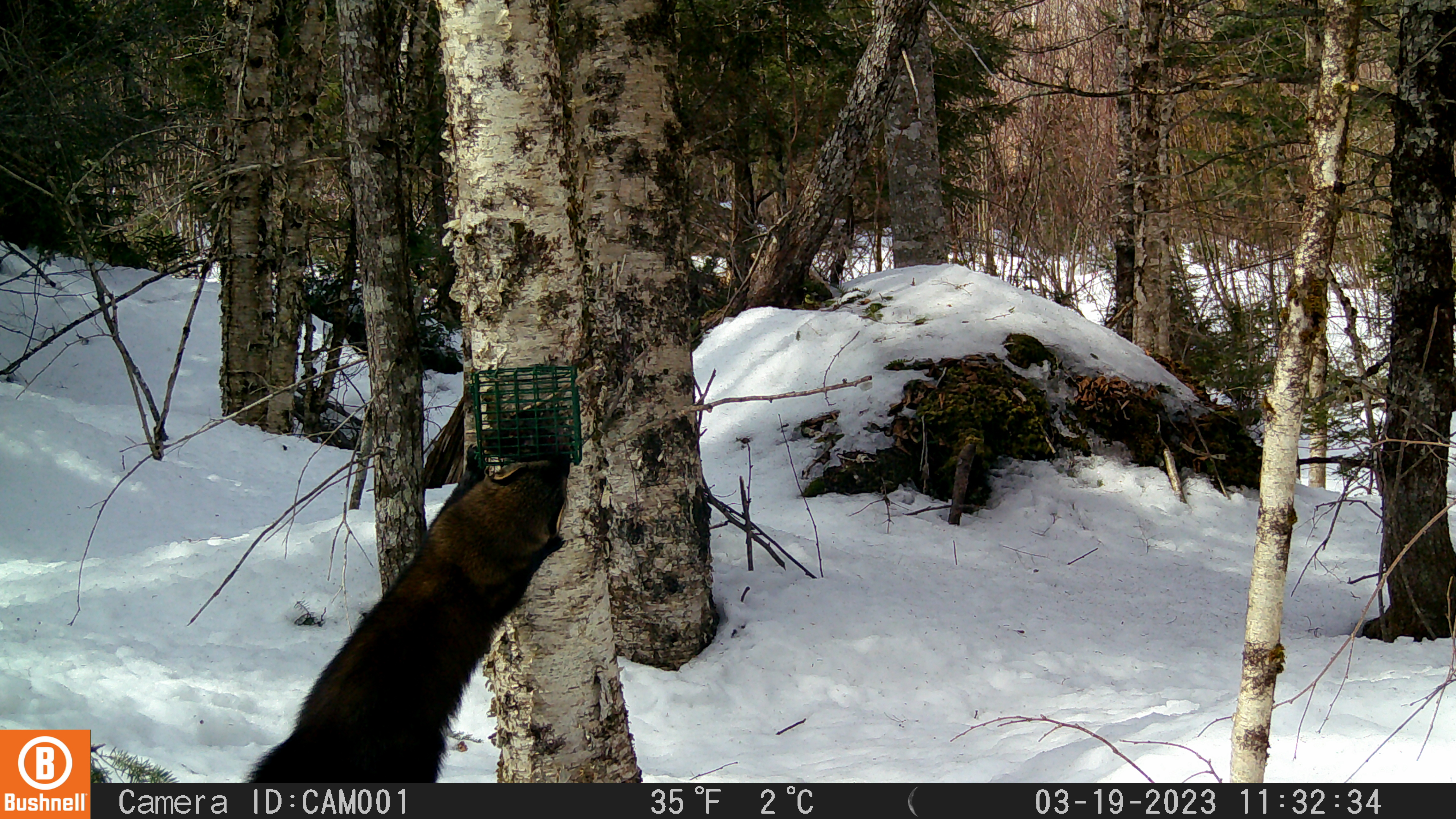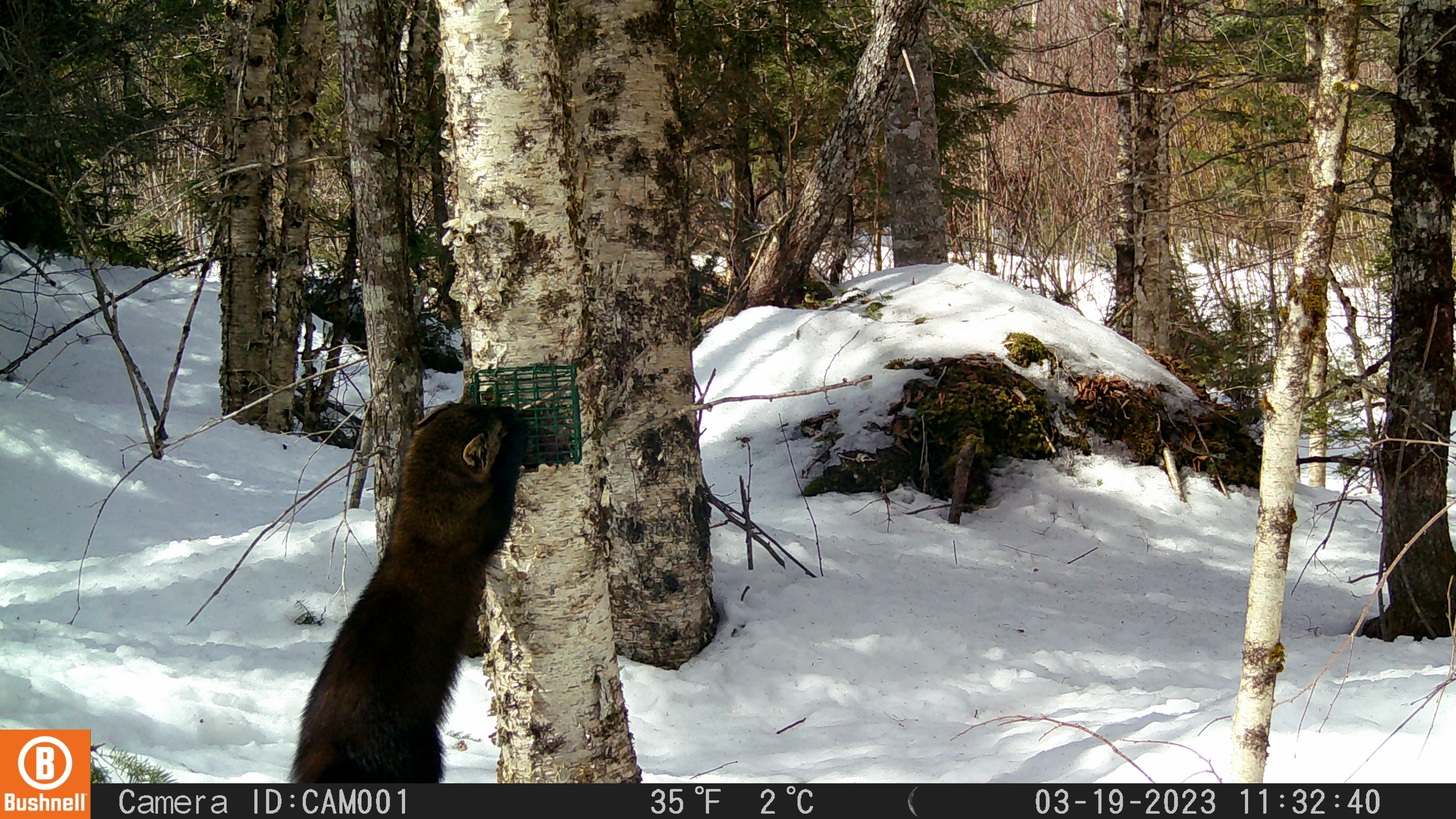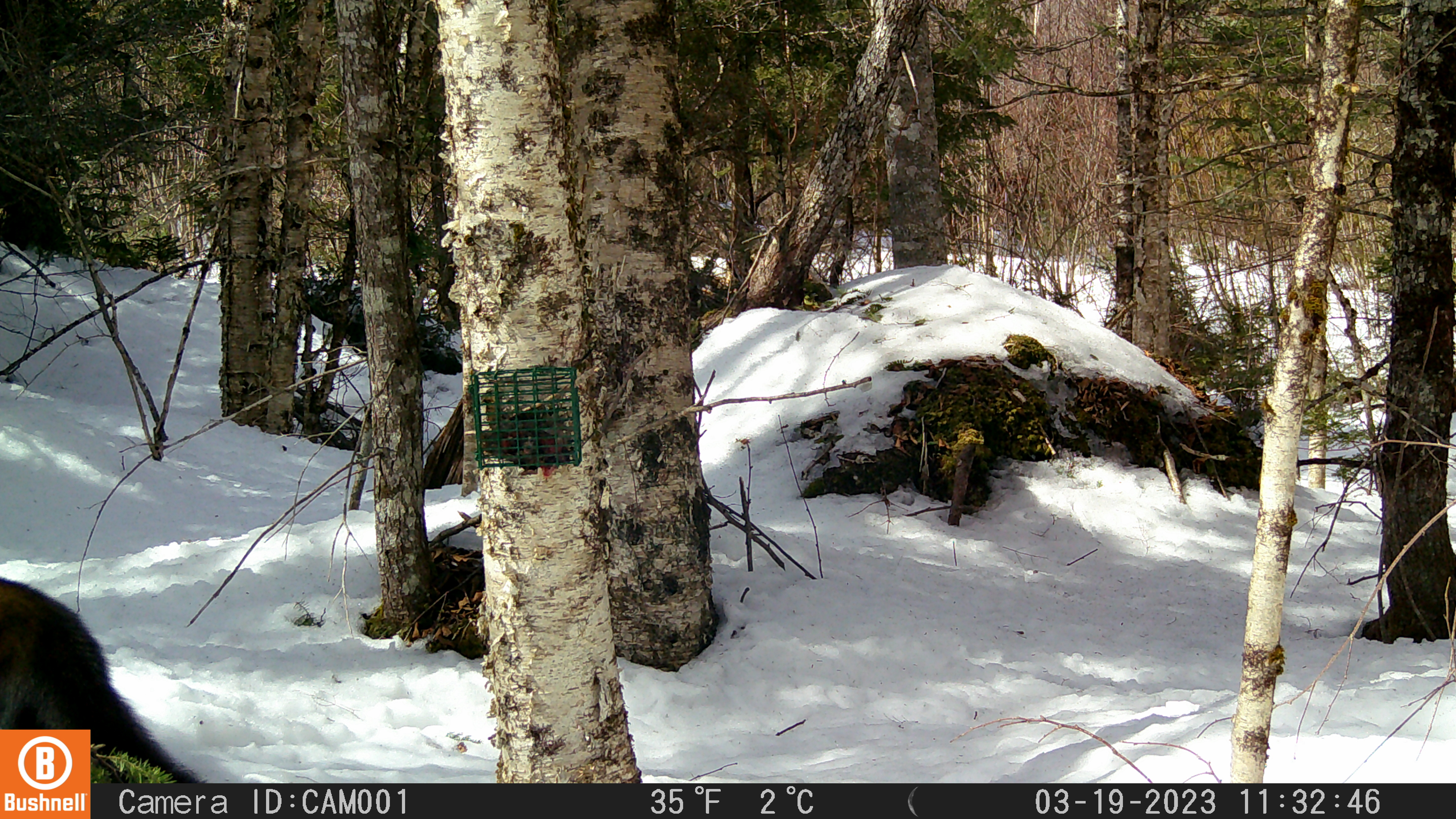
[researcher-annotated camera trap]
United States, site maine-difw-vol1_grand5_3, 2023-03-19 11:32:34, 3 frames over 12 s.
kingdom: Animalia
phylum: Chordata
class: Mammalia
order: Carnivora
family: Mustelidae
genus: Pekania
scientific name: Pekania pennanti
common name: fisher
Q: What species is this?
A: Fisher (Pekania pennanti).